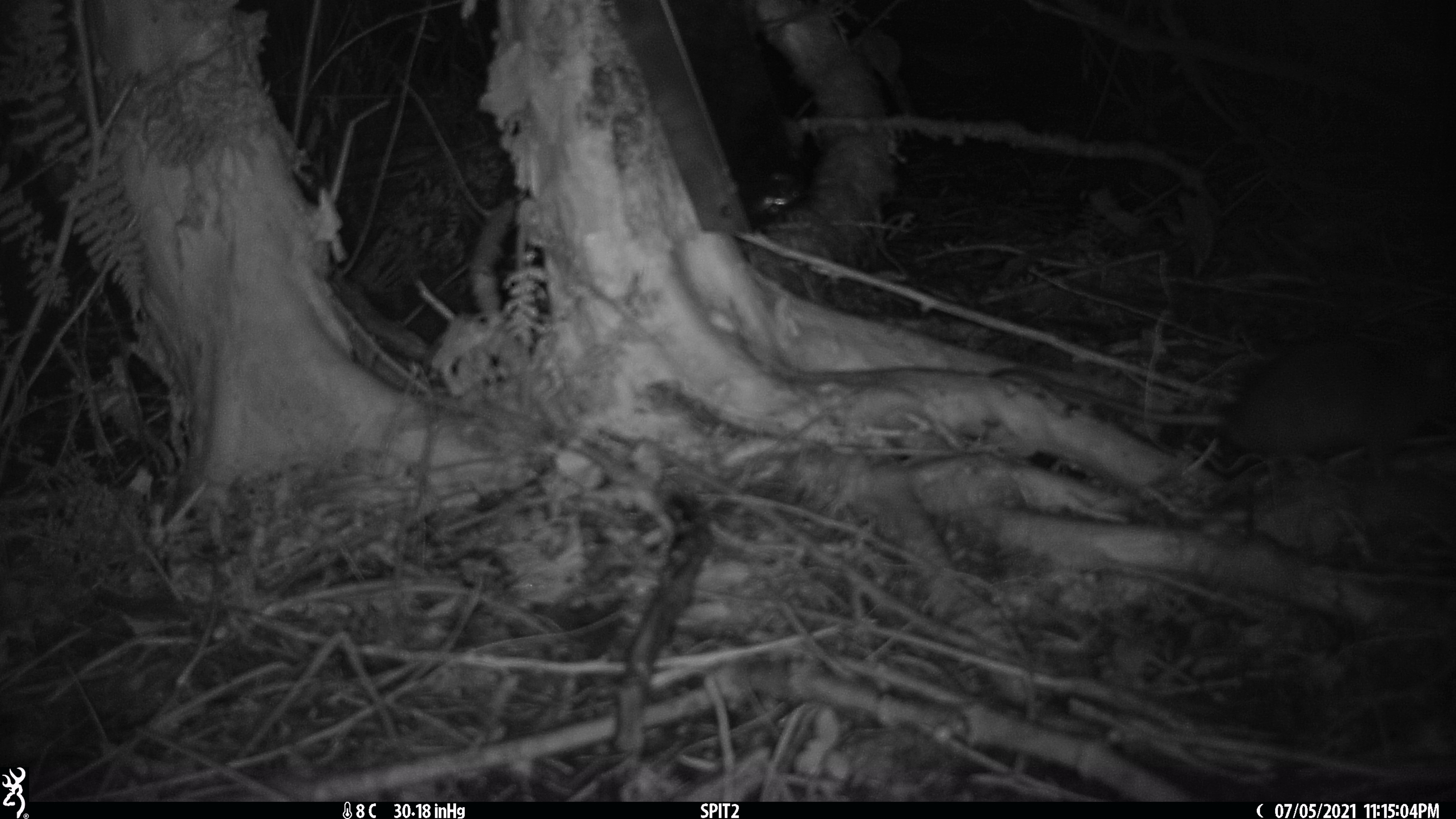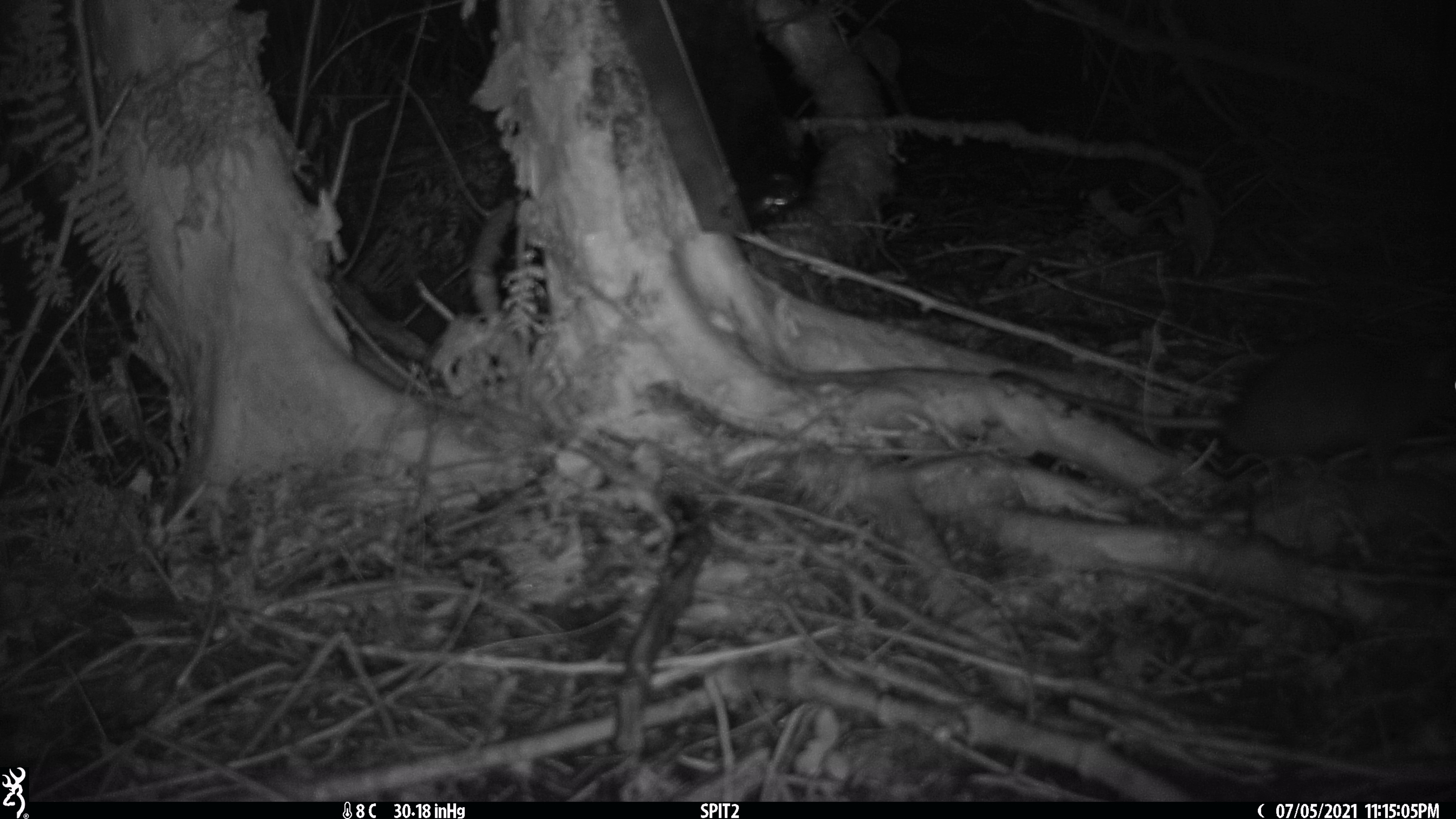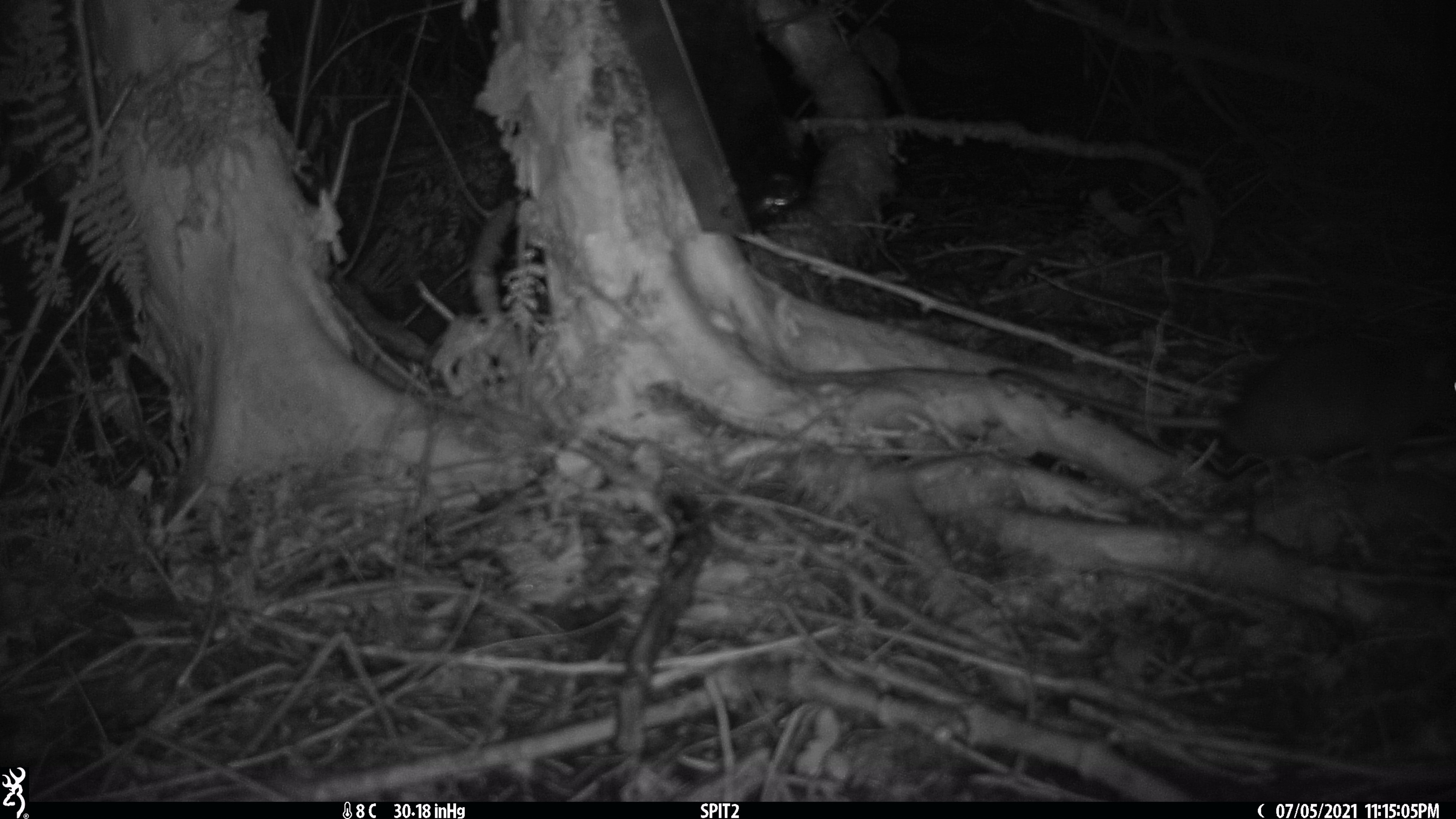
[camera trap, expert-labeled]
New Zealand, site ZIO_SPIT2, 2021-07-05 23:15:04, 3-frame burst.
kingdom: Animalia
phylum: Chordata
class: Mammalia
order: Rodentia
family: Muridae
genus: Rattus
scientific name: Rattus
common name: rat